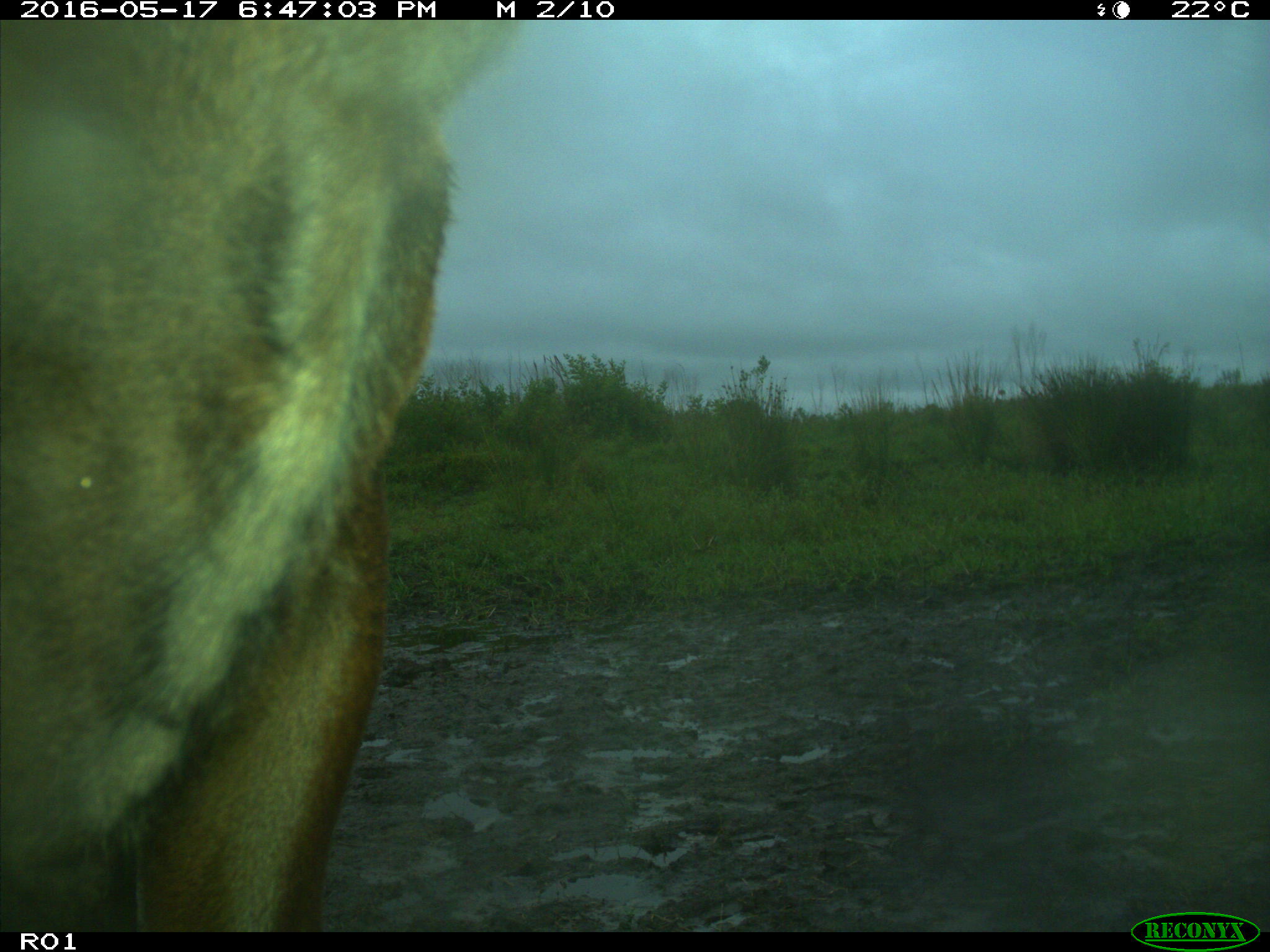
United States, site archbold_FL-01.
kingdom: Animalia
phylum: Chordata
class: Mammalia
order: Artiodactyla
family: Bovidae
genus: Bos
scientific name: Bos taurus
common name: domestic cow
Bos taurus (domestic cow).